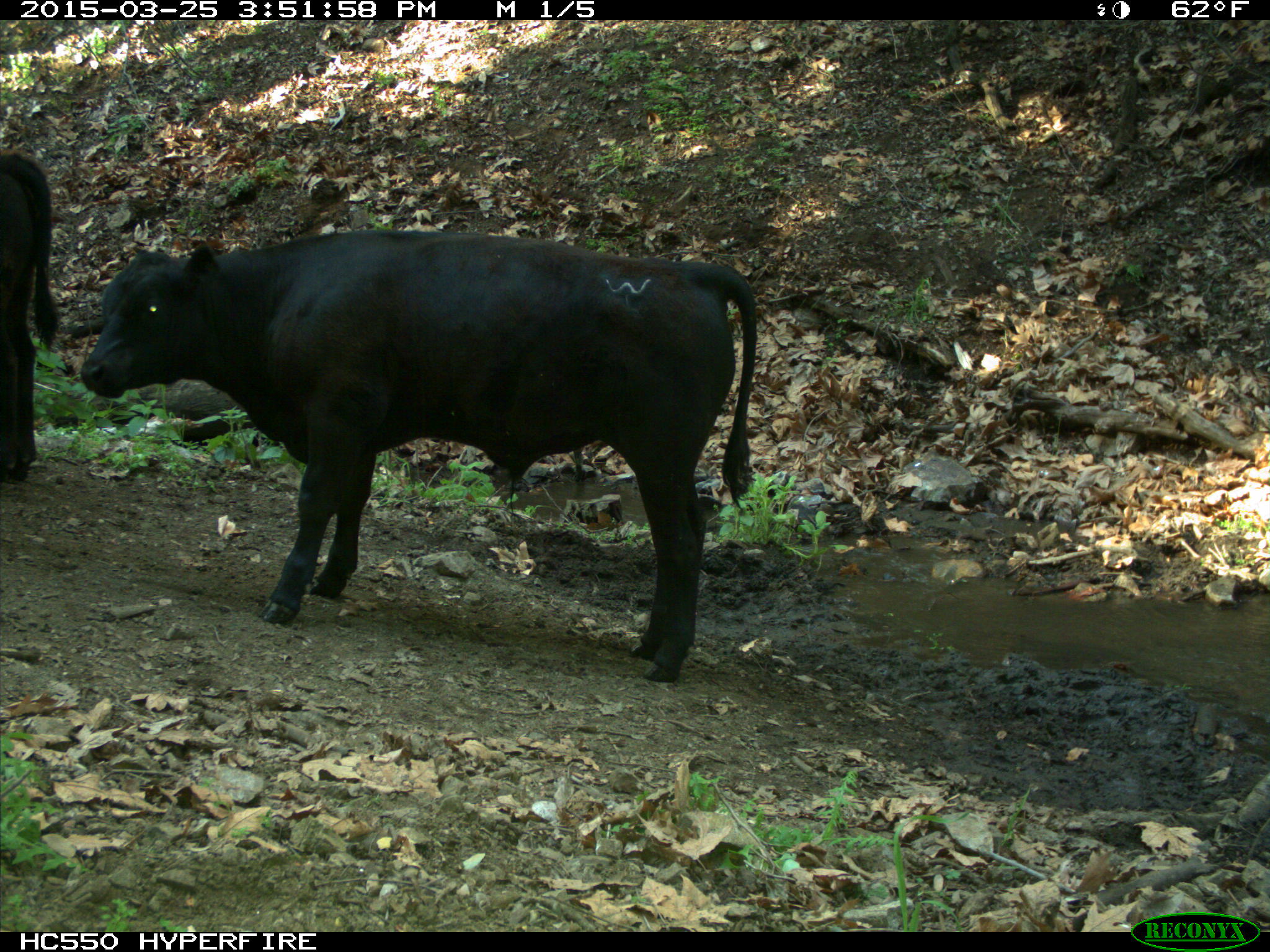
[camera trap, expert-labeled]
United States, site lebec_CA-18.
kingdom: Animalia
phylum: Chordata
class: Mammalia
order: Artiodactyla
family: Bovidae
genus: Bos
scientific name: Bos taurus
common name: domestic cow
Bos taurus (domestic cow).